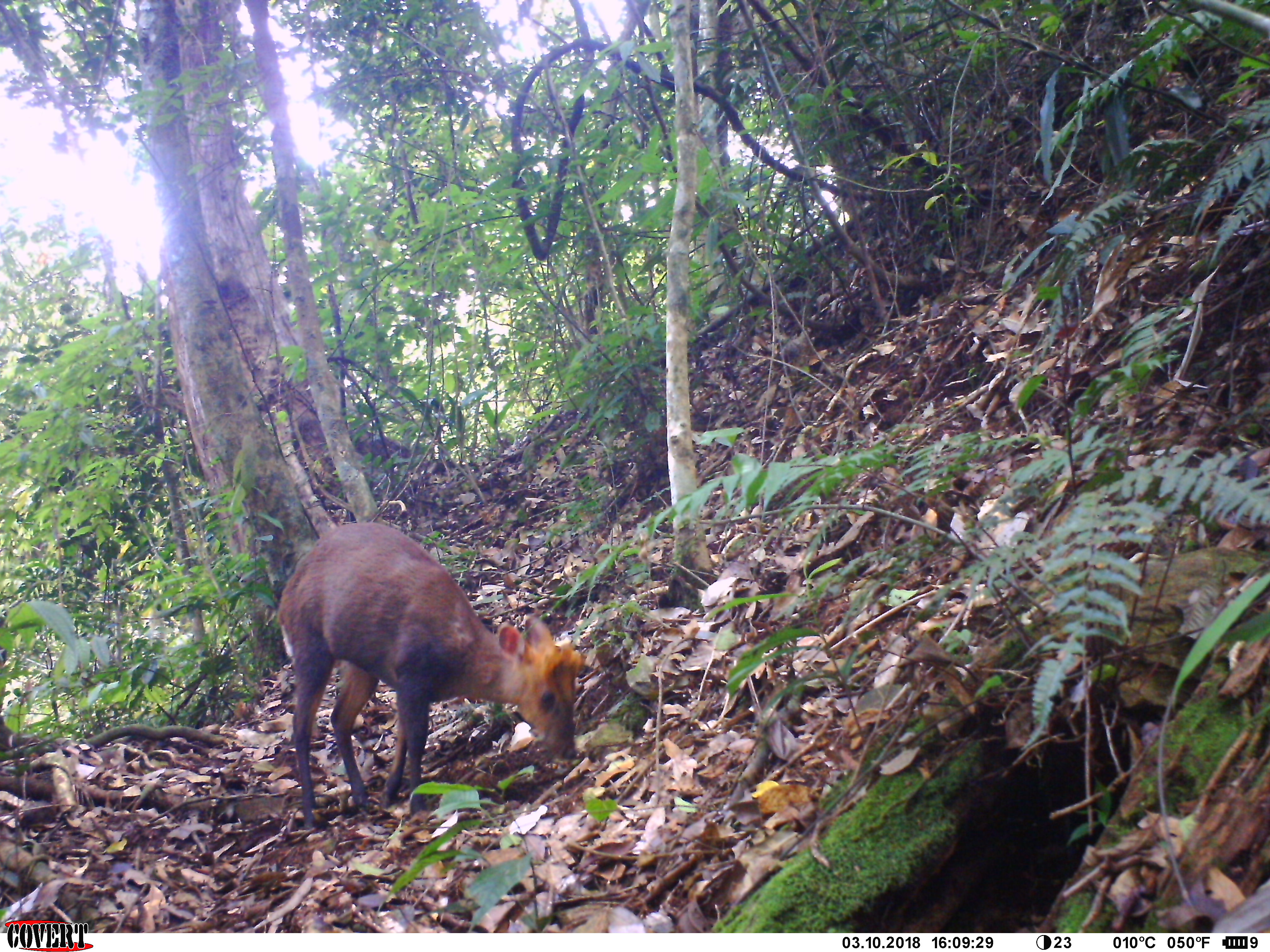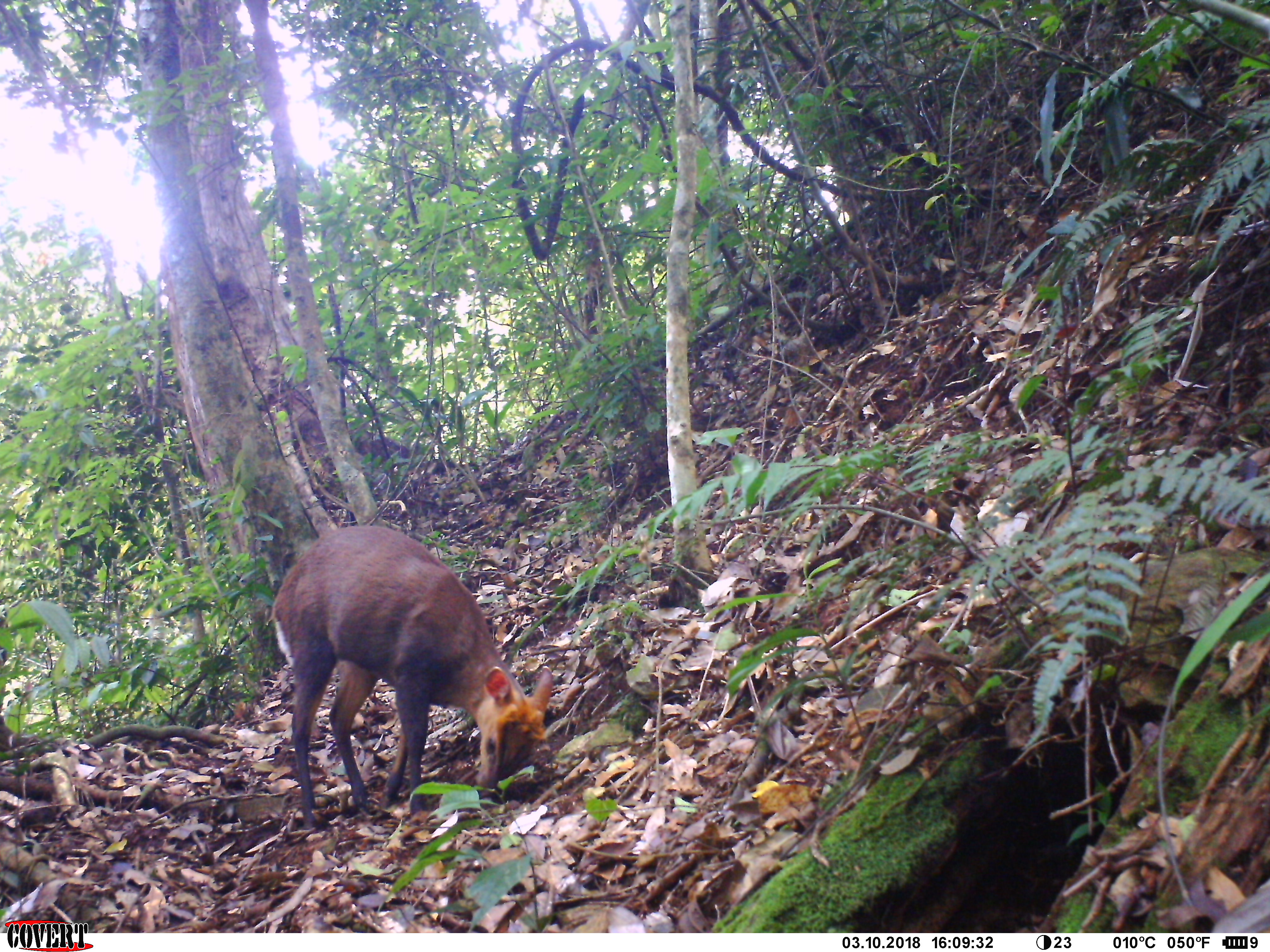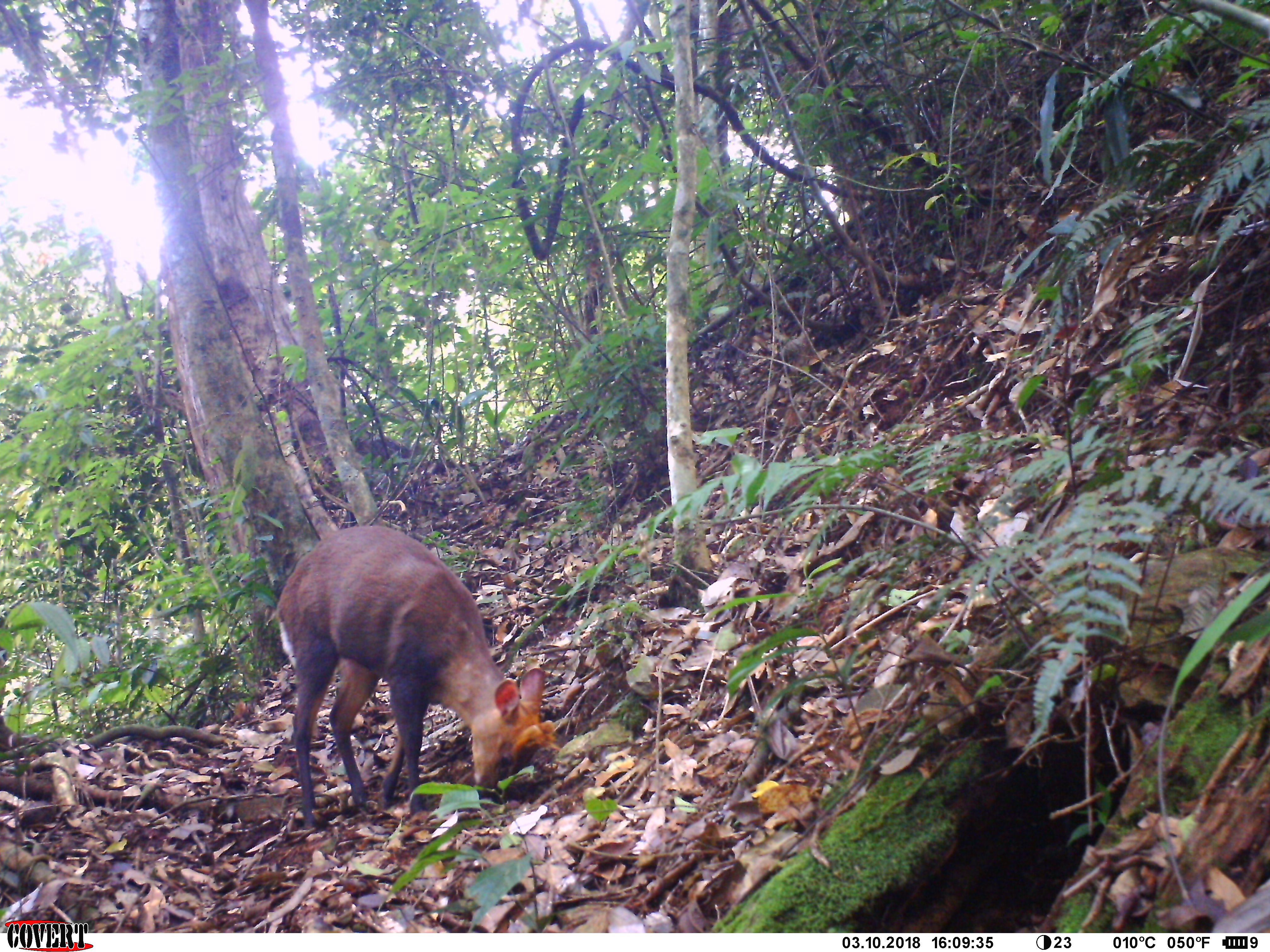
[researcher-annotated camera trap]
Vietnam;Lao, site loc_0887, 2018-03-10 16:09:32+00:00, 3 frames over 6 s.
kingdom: Animalia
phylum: Chordata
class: Mammalia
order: Artiodactyla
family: Cervidae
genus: Muntiacus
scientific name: Muntiacus rooseveltorum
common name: roosevelt's muntjac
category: roosevelts muntjac group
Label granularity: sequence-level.